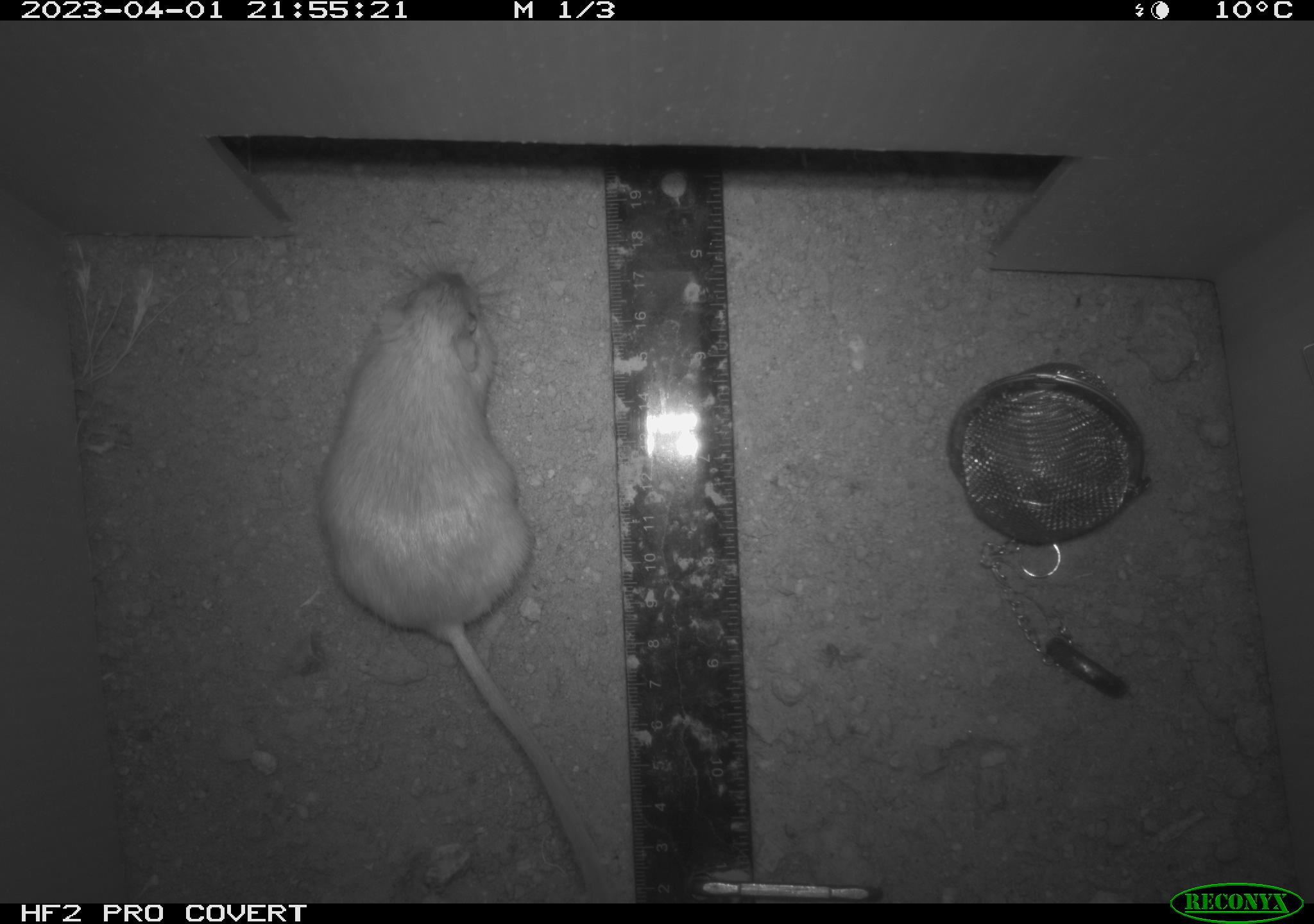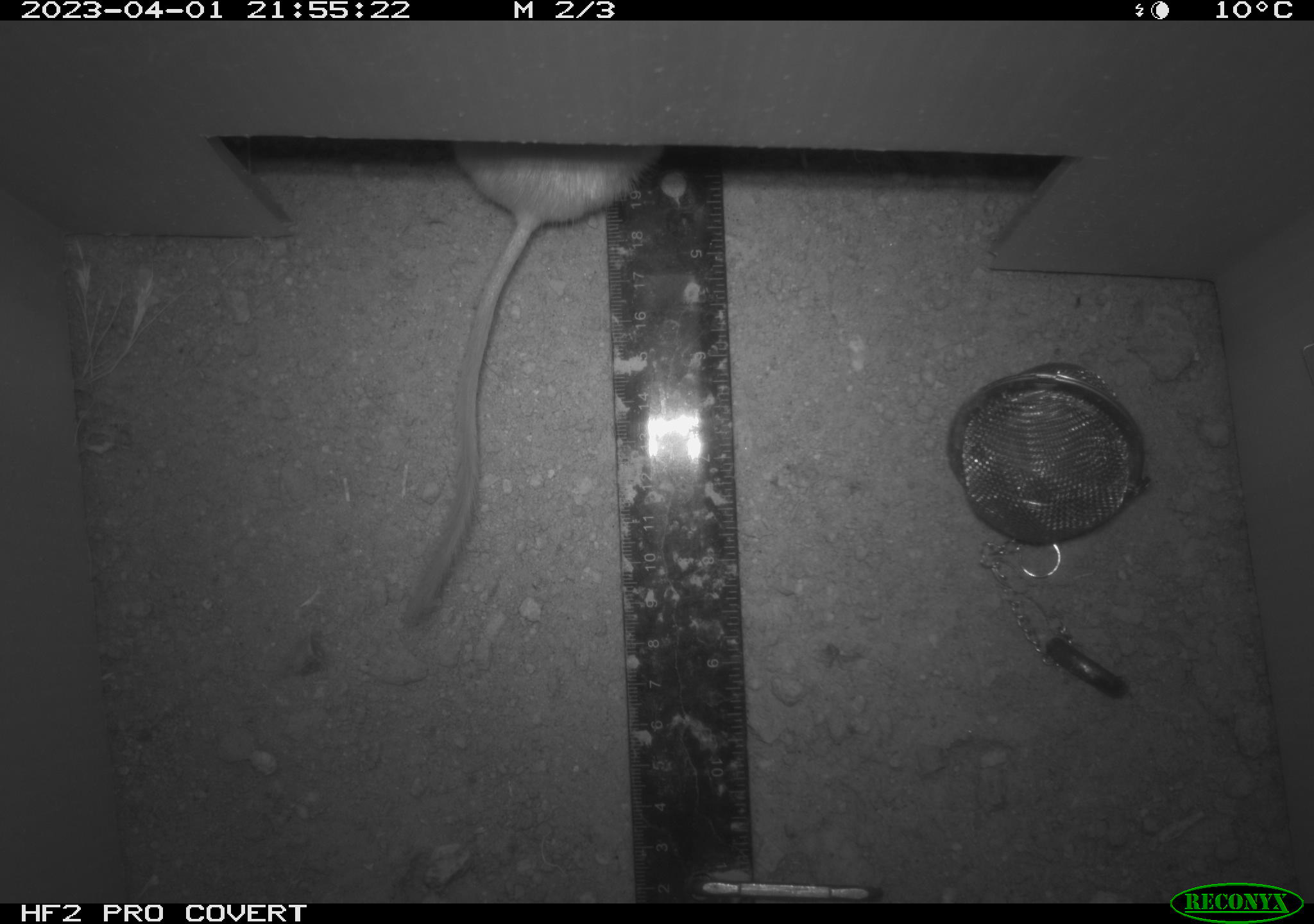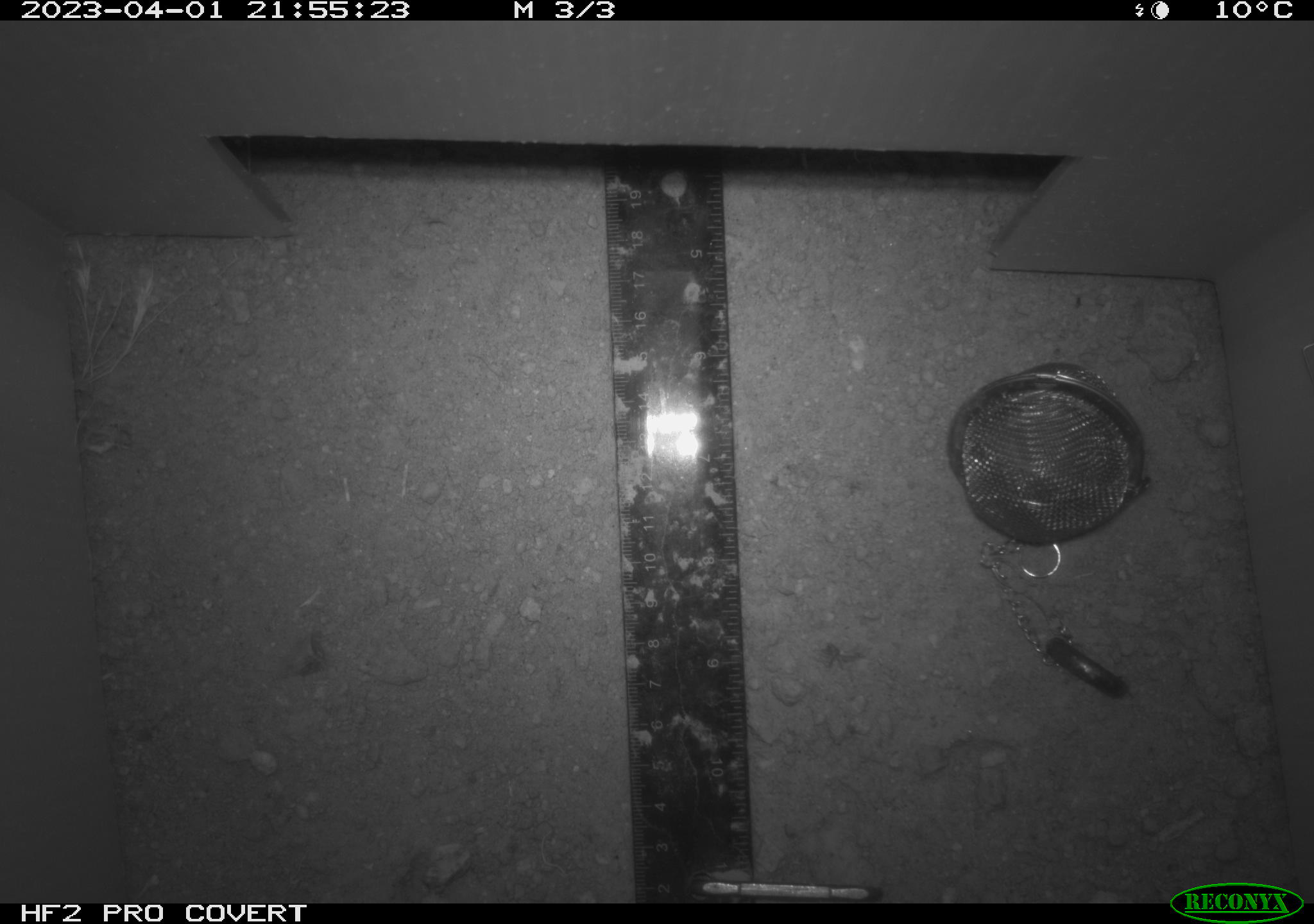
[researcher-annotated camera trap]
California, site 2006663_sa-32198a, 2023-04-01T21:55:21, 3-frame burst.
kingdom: Animalia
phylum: Chordata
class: Mammalia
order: Rodentia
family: Heteromyidae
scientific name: Heteromyidae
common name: kangaroo rats and pocket mice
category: heteromyidae family